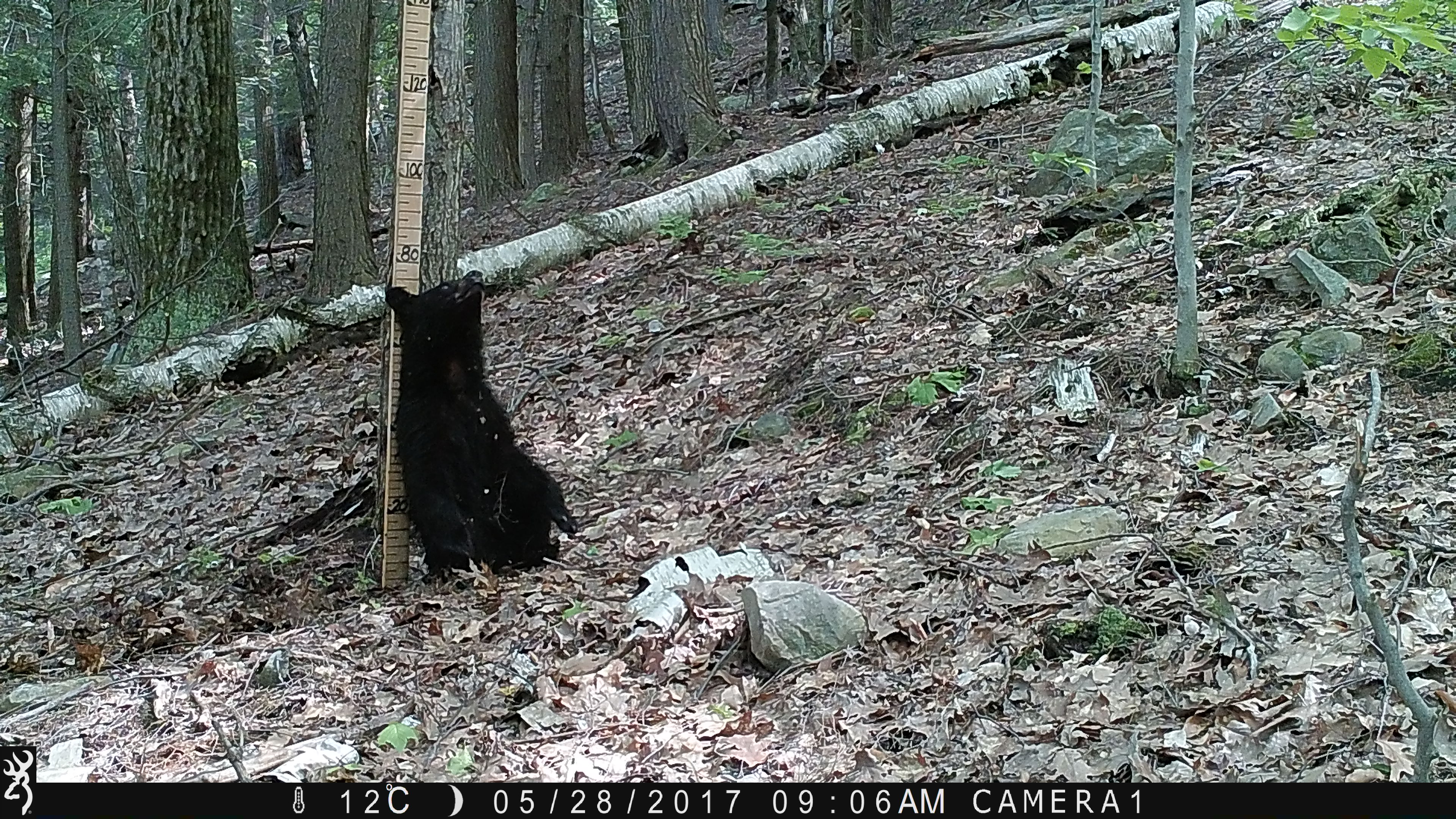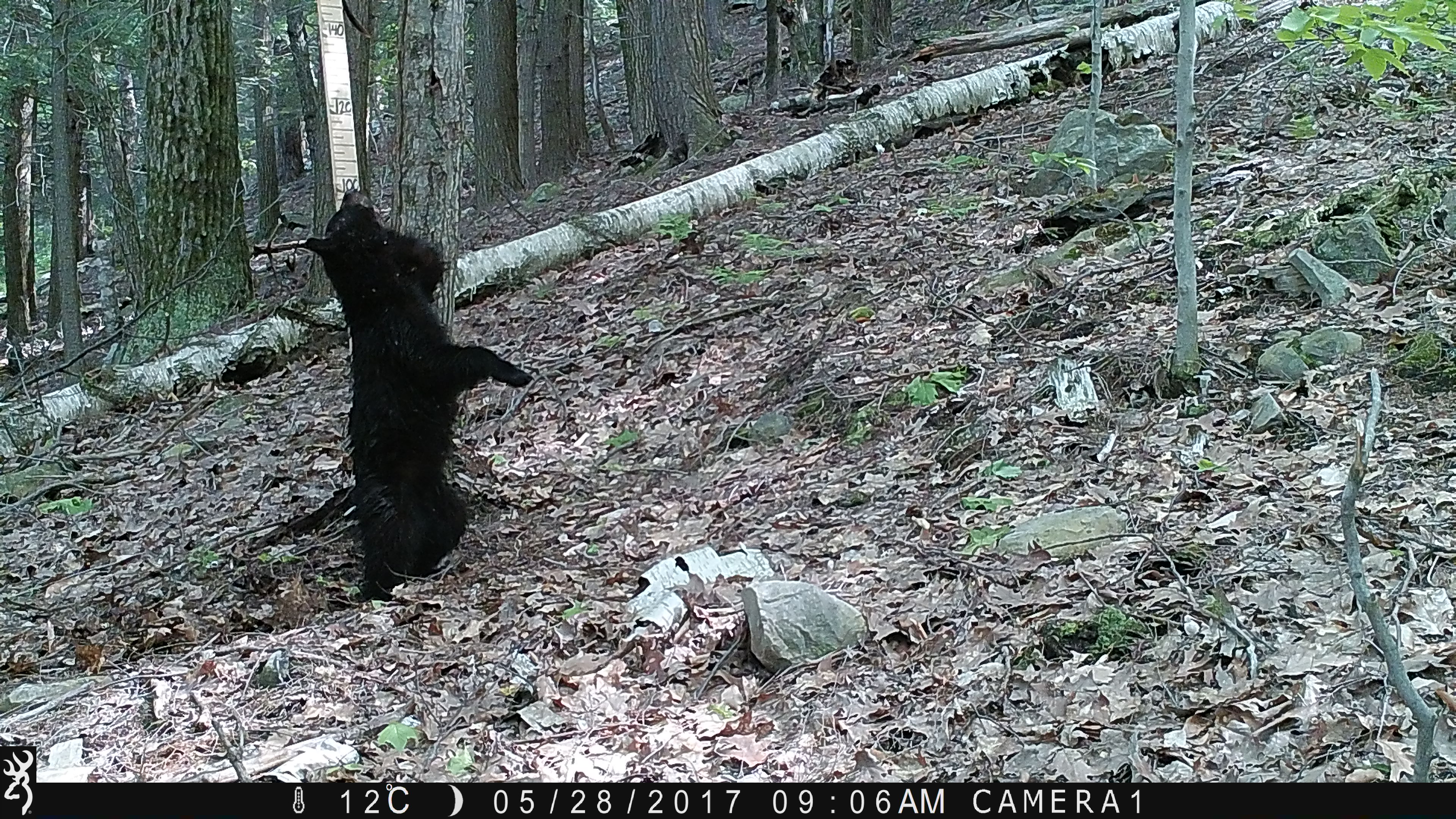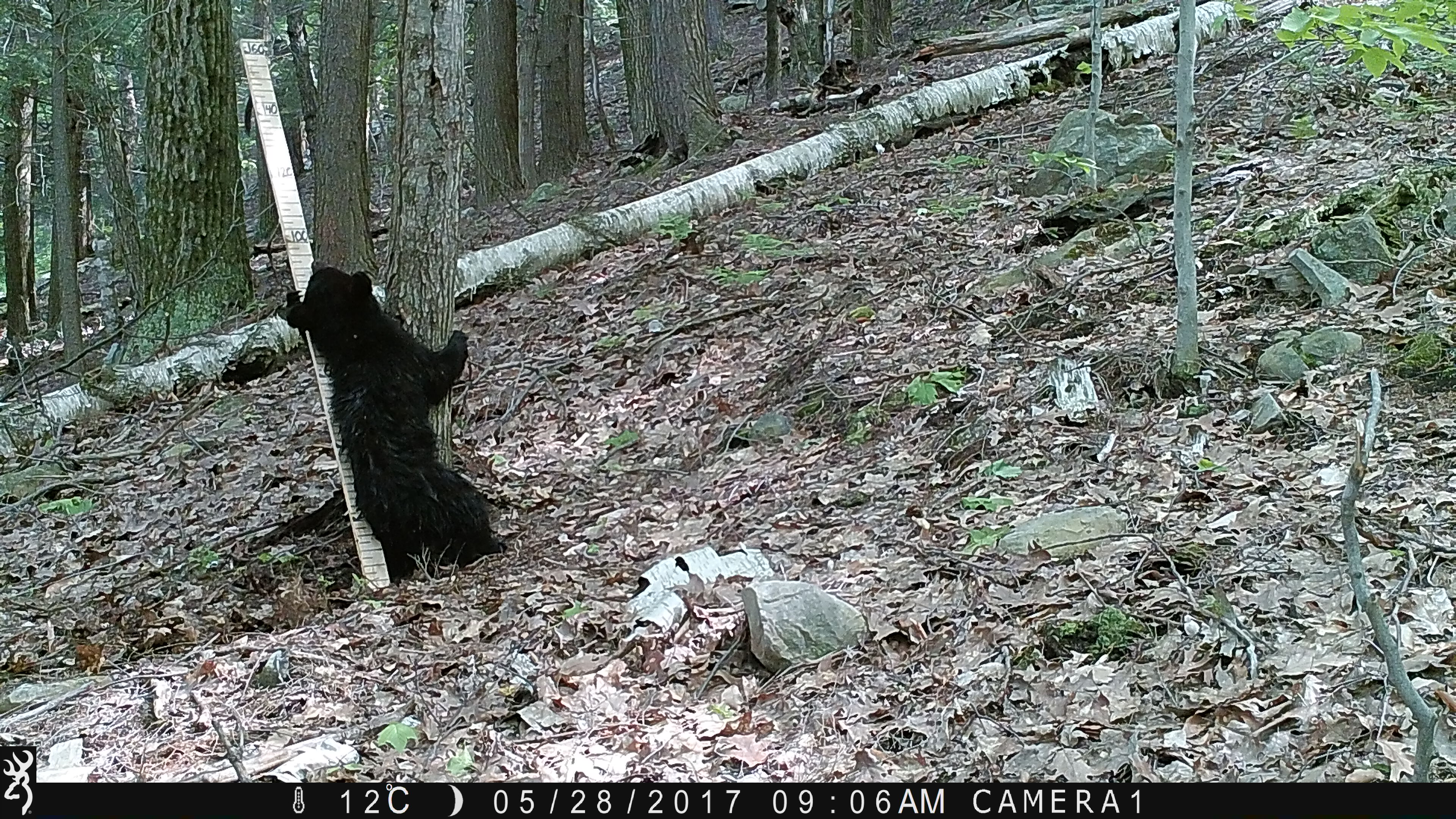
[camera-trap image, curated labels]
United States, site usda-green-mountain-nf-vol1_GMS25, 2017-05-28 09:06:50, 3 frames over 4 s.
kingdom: Animalia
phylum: Chordata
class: Mammalia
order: Carnivora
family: Ursidae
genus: Ursus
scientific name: Ursus americanus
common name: black bear